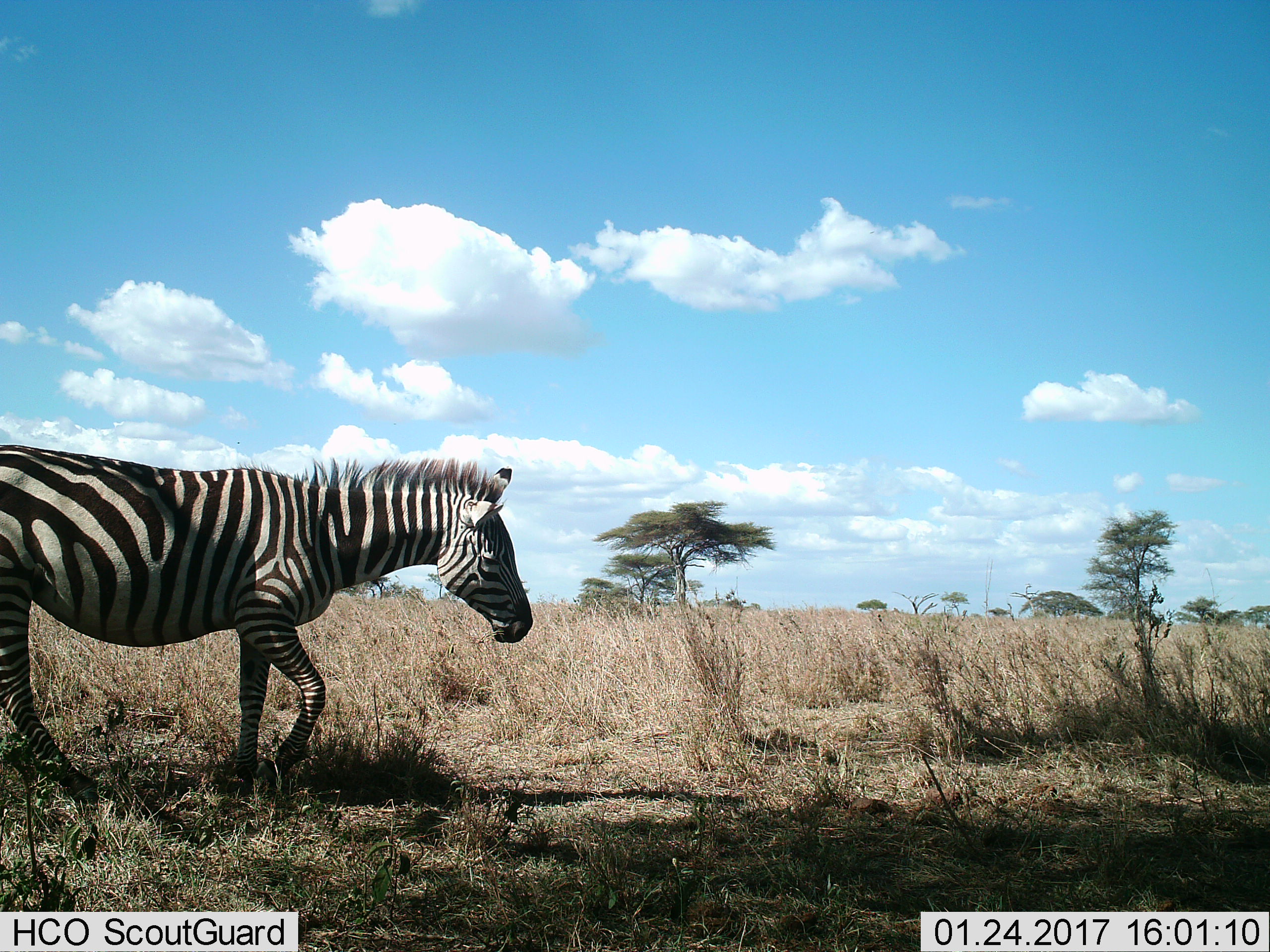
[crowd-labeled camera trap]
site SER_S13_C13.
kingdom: Animalia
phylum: Chordata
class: Mammalia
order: Perissodactyla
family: Equidae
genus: Equus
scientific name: Equus quagga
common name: plains zebra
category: zebraplains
Zebraplains (plains zebra) (Equus quagga), count 1. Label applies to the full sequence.